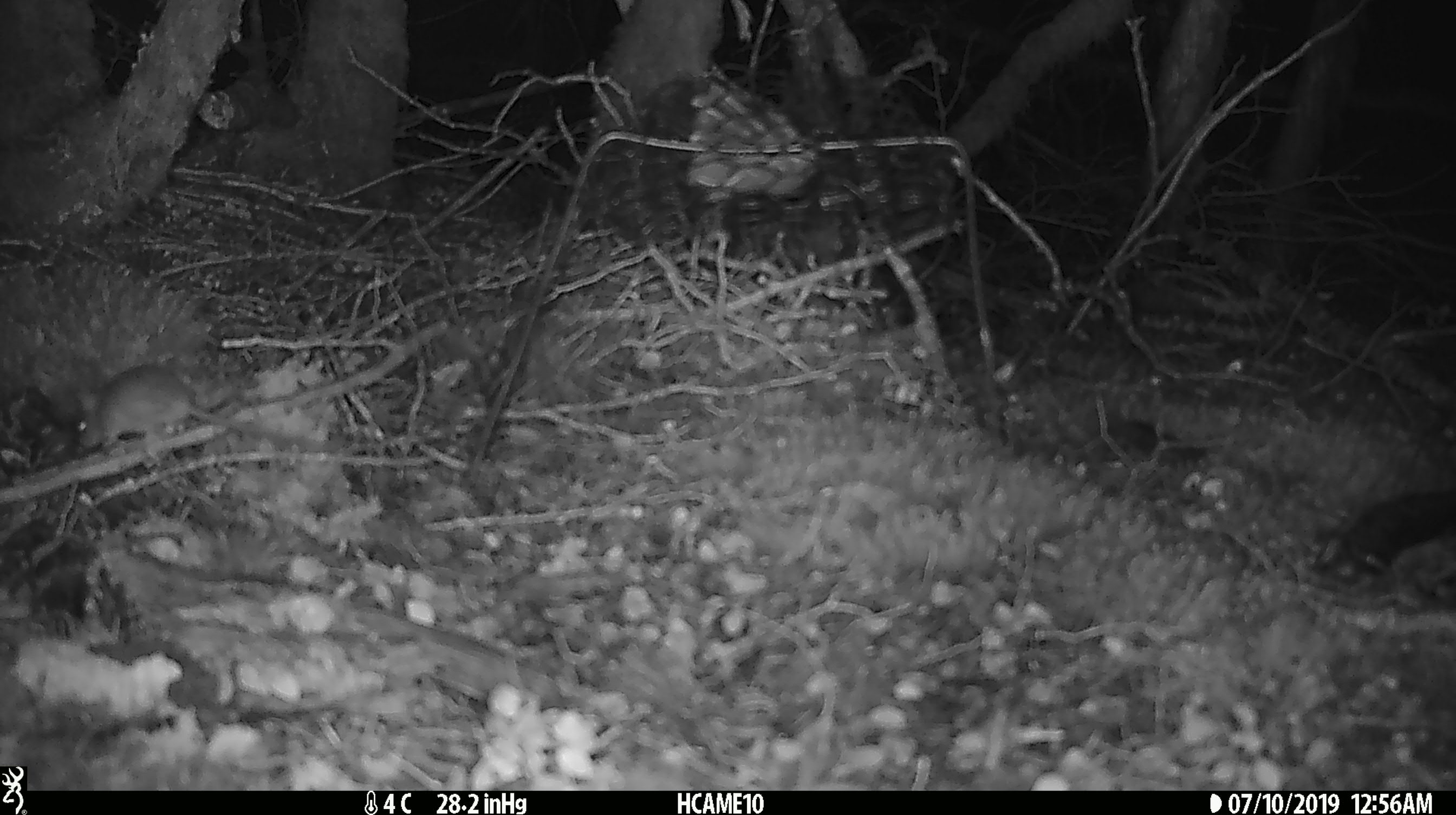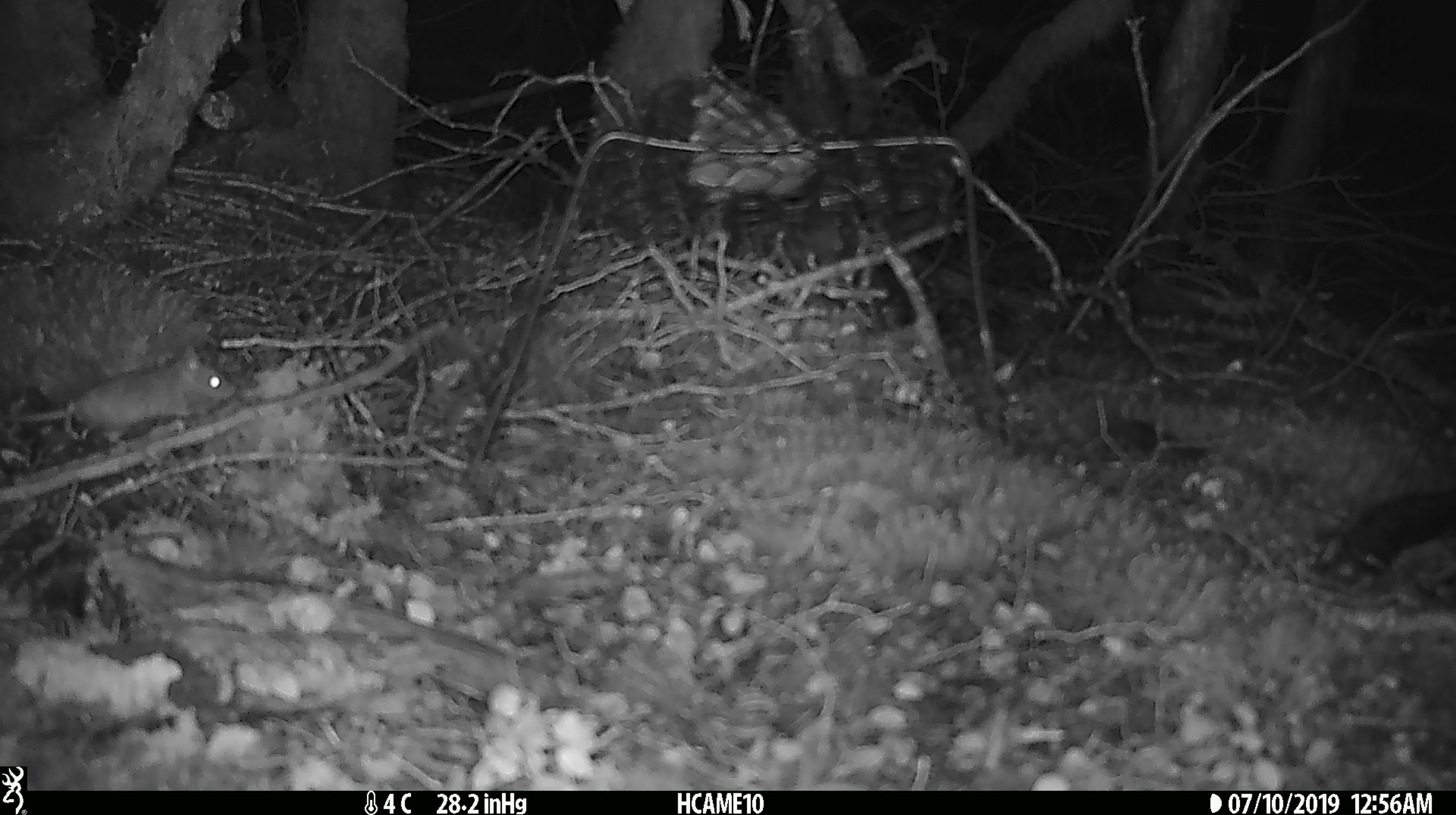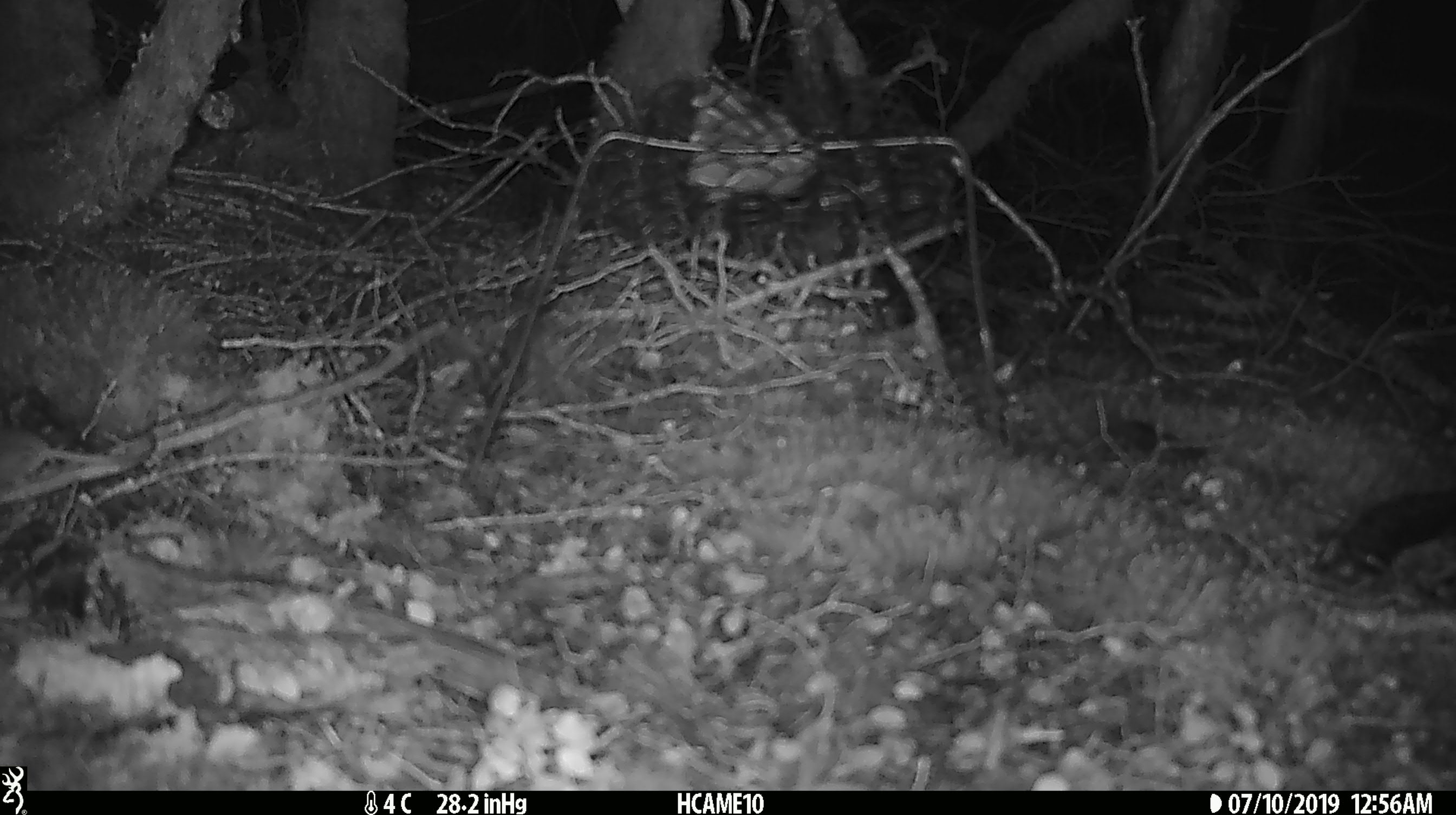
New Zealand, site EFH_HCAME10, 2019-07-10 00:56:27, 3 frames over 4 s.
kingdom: Animalia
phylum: Chordata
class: Mammalia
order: Rodentia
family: Muridae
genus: Rattus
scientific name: Rattus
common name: rat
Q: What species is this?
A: Rat (Rattus).